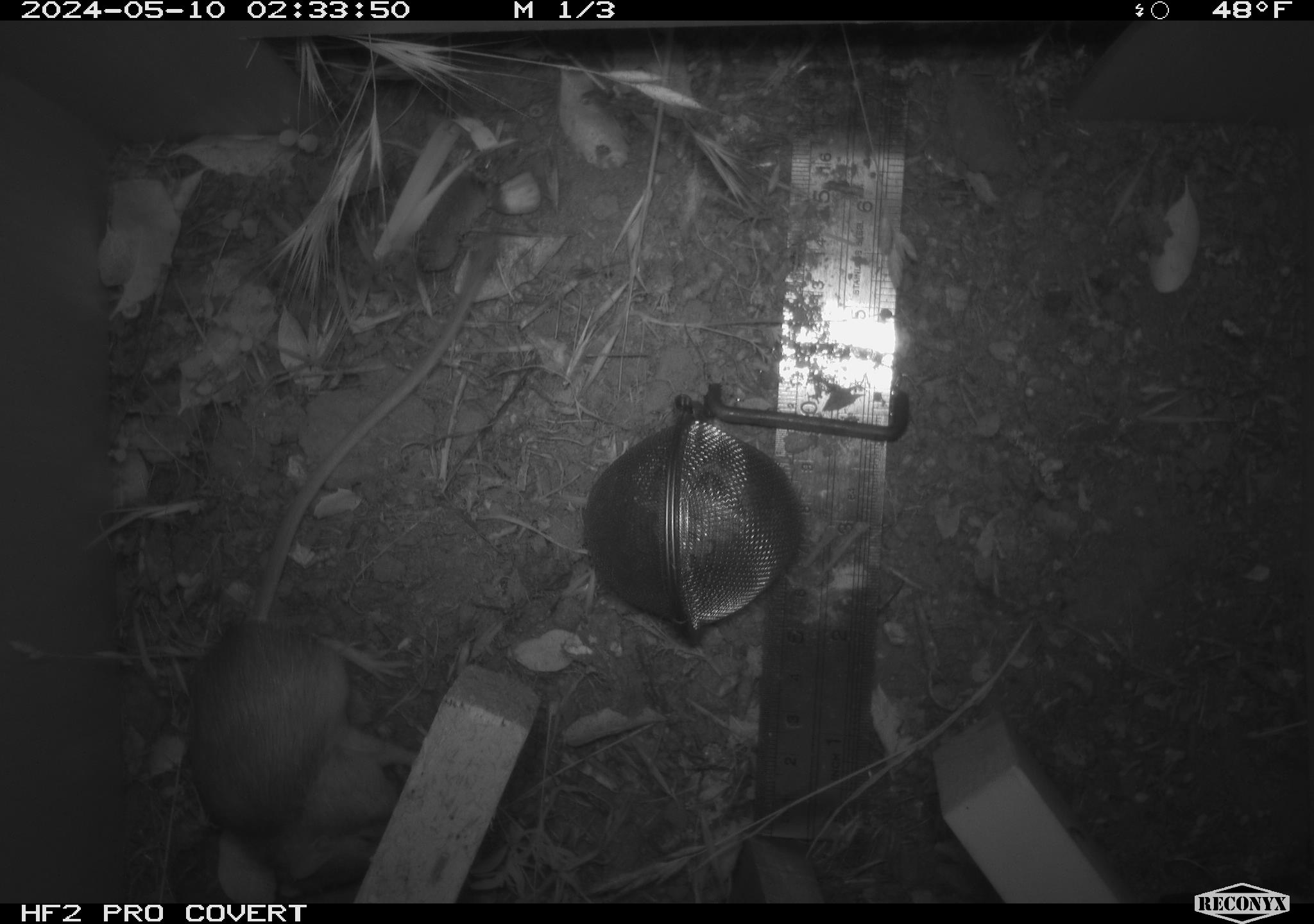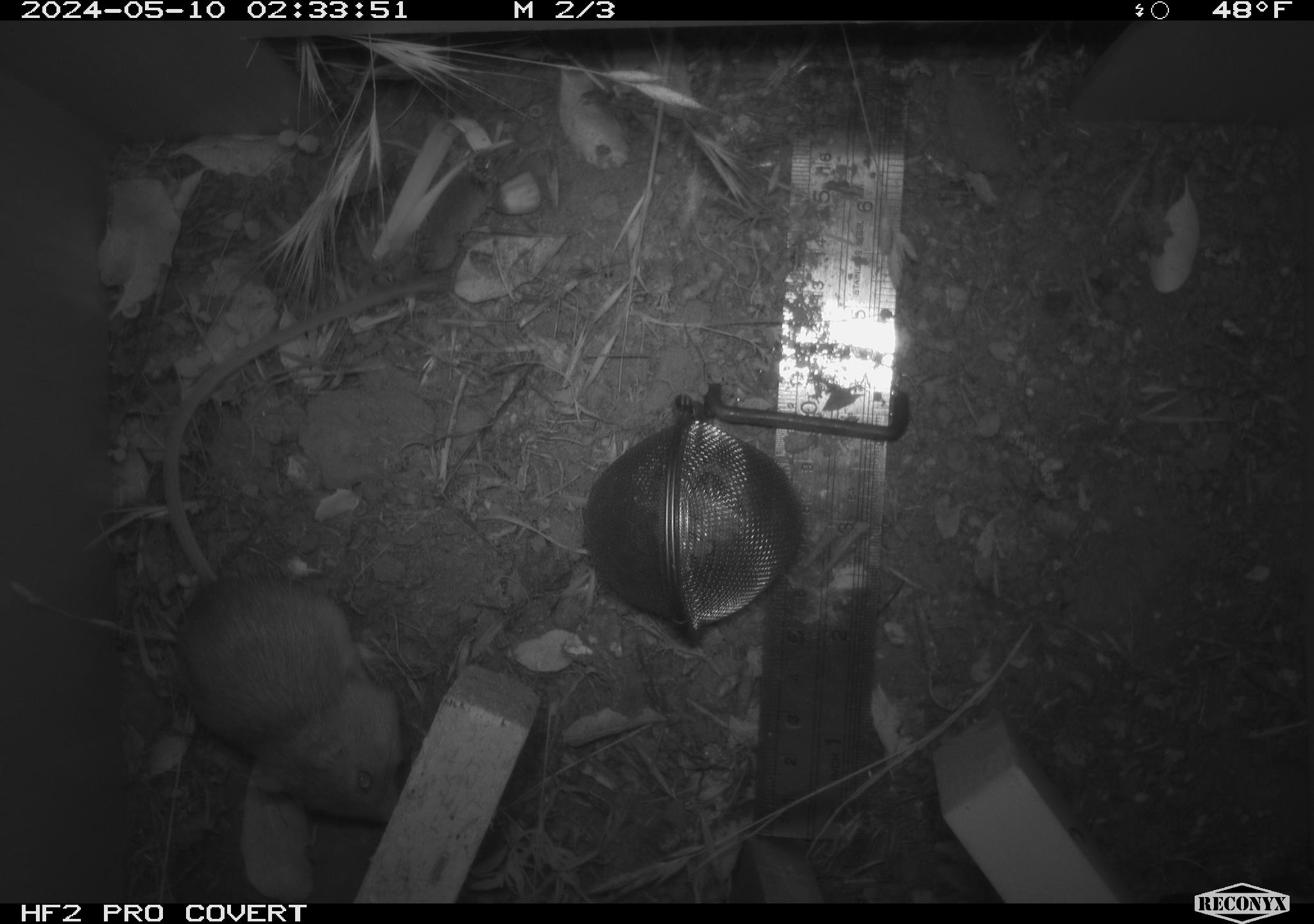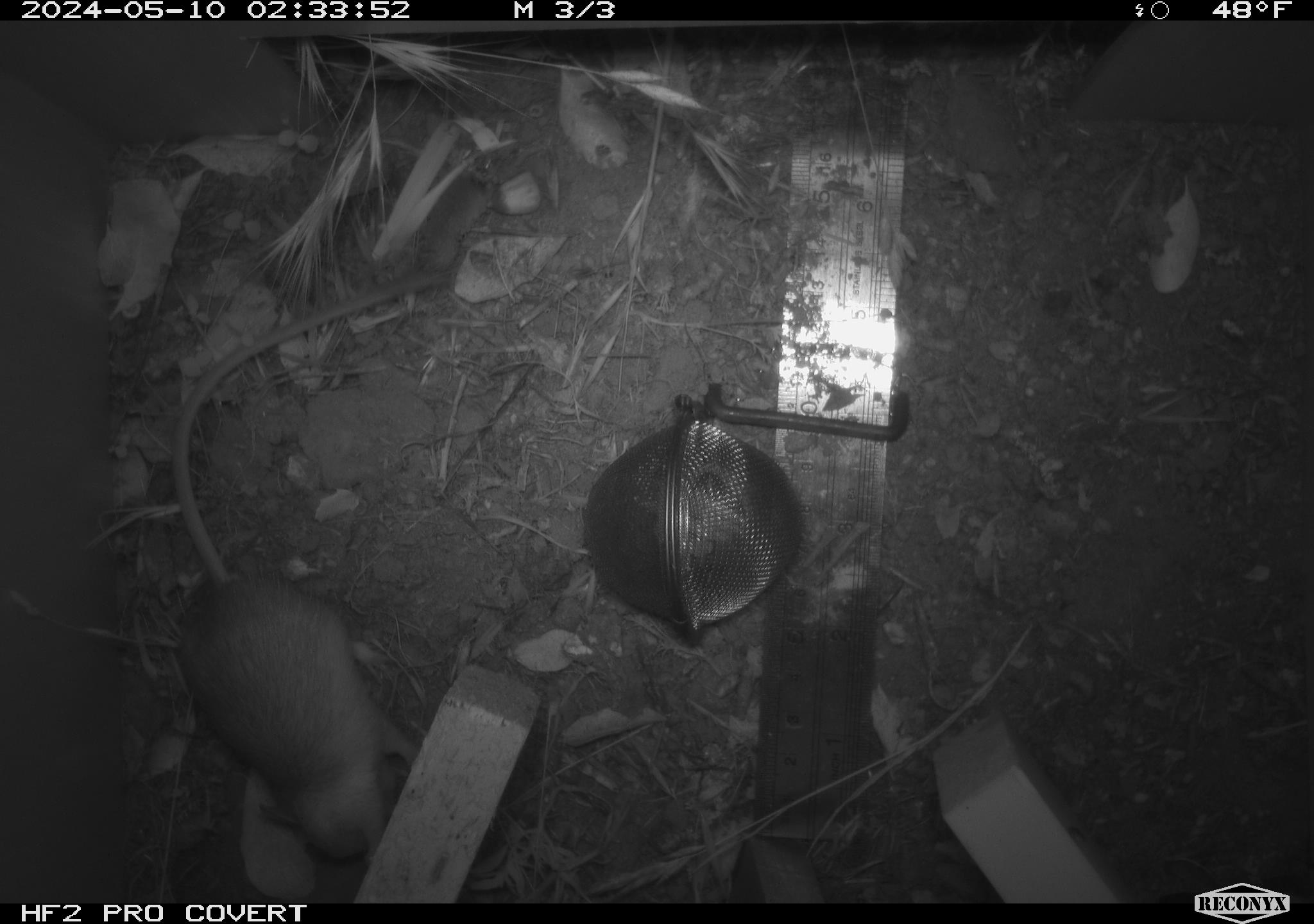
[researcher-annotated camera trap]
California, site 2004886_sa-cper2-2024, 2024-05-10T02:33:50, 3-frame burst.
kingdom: Animalia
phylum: Chordata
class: Mammalia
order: Rodentia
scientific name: Rodentia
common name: rodent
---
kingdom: Animalia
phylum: Chordata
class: Mammalia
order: Rodentia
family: Heteromyidae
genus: Dipodomys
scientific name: Dipodomys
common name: kangaroo rats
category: dipodomys species